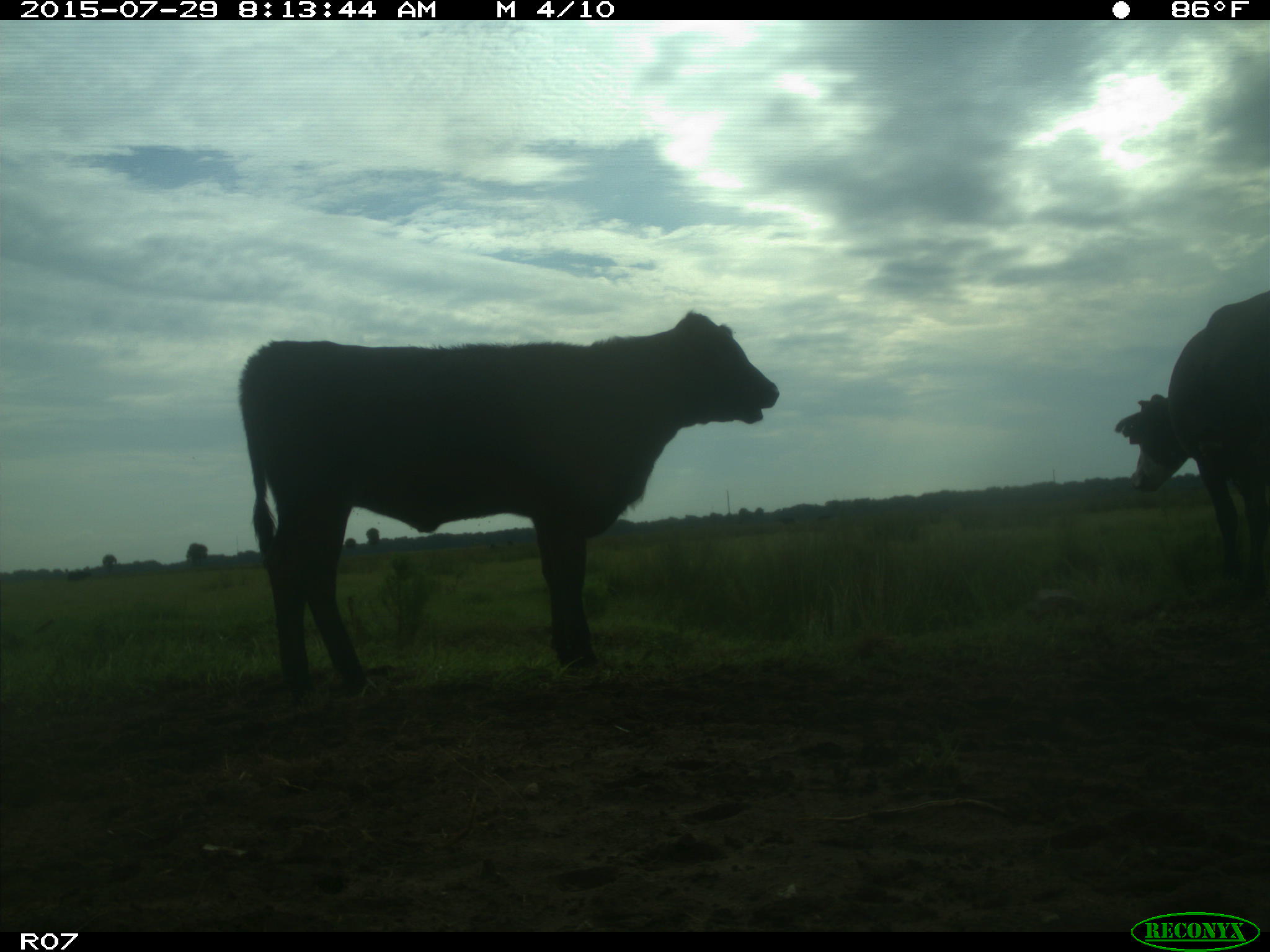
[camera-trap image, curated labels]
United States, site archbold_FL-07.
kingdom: Animalia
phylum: Chordata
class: Mammalia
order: Artiodactyla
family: Bovidae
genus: Bos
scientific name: Bos taurus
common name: domestic cow